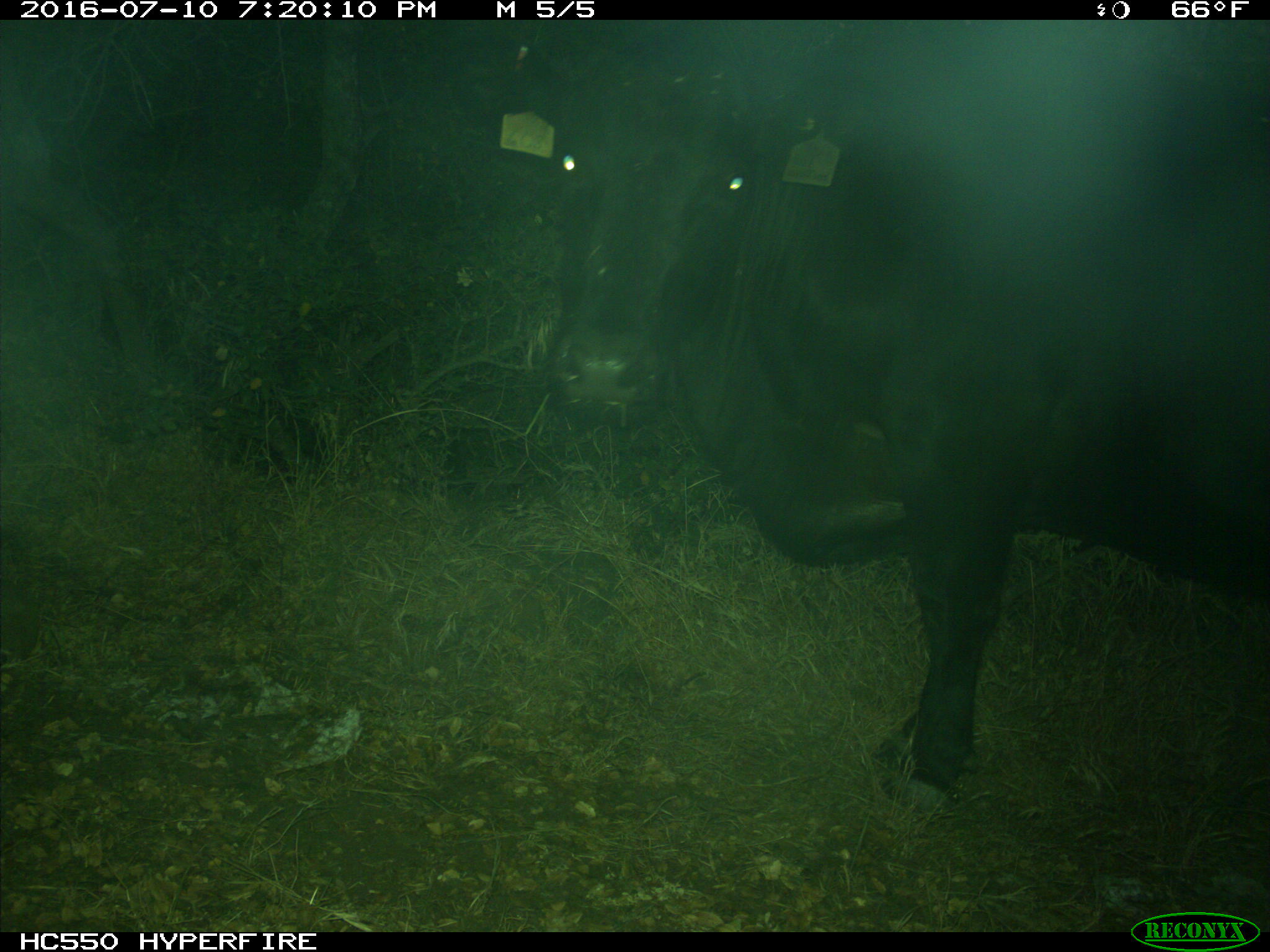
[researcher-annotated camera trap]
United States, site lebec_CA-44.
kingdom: Animalia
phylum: Chordata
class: Mammalia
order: Artiodactyla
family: Bovidae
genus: Bos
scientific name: Bos taurus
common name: domestic cow